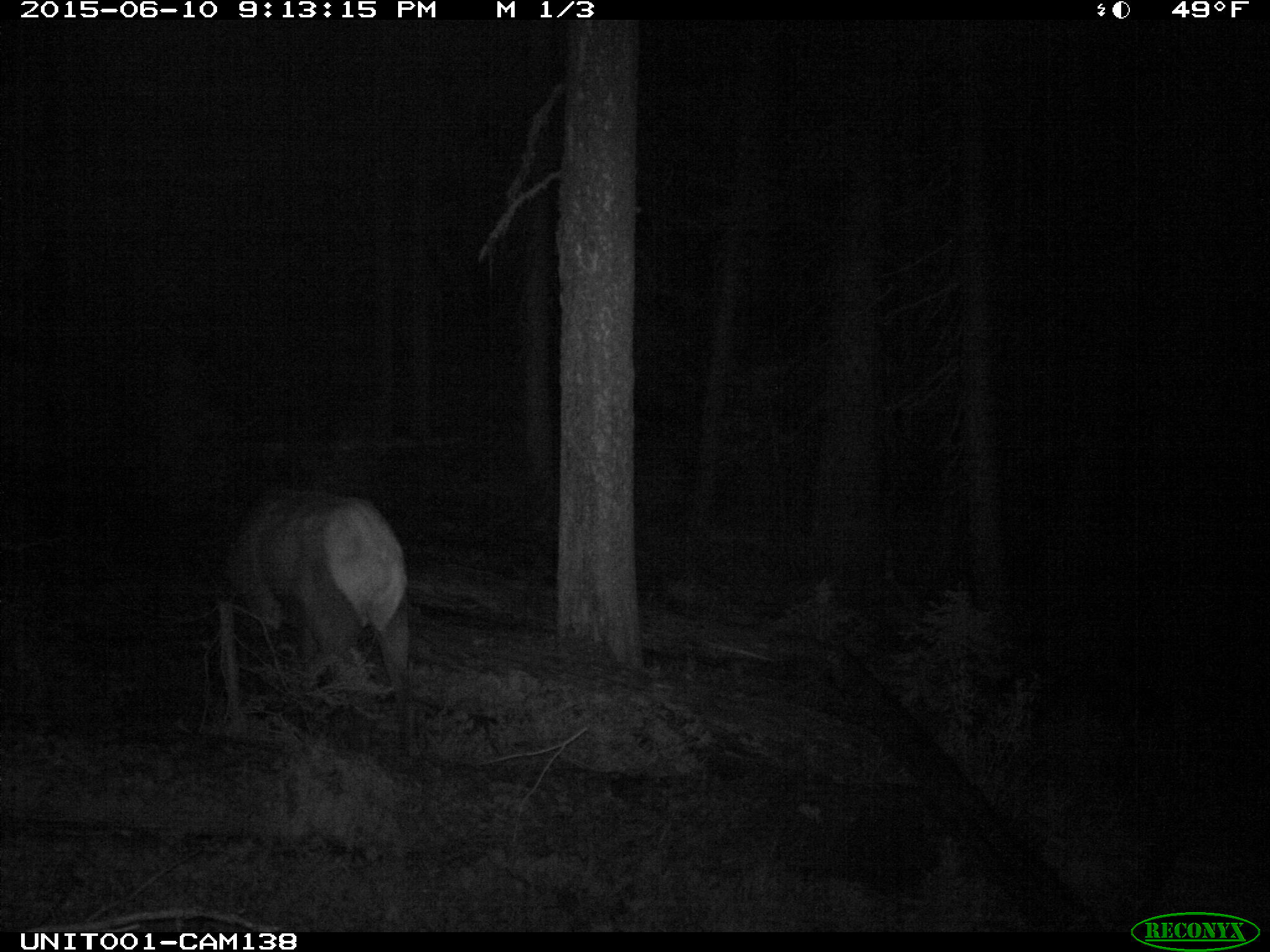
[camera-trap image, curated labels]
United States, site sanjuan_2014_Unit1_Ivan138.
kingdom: Animalia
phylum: Chordata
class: Mammalia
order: Artiodactyla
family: Cervidae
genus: Cervus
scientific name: Cervus elaphus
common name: red deer